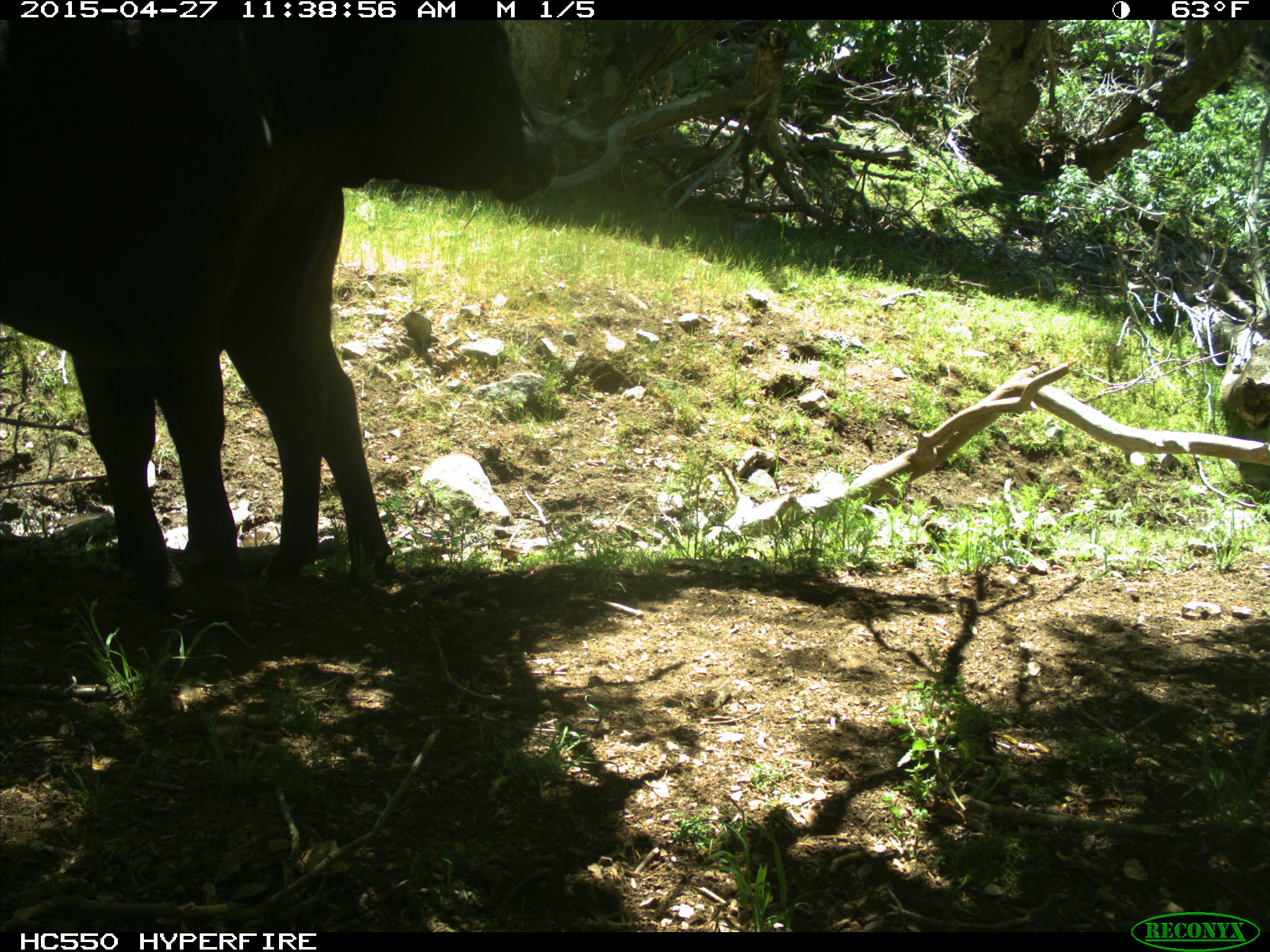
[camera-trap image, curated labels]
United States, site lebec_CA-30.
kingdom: Animalia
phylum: Chordata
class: Mammalia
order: Artiodactyla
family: Bovidae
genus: Bos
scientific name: Bos taurus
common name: domestic cow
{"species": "Bos taurus (domestic cow)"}